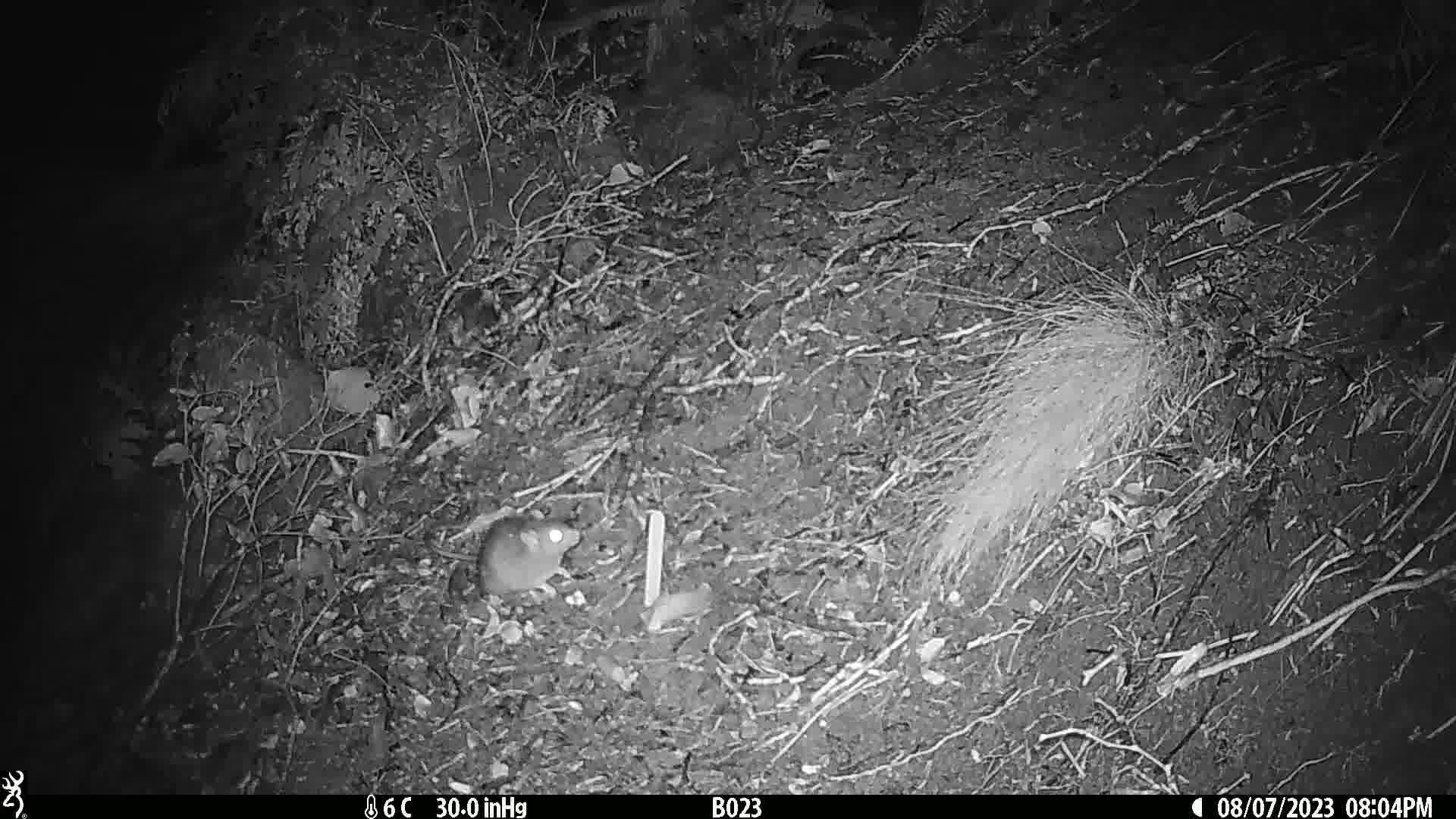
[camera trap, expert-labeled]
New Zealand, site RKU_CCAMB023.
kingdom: Animalia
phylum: Chordata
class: Mammalia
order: Rodentia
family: Muridae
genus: Rattus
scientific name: Rattus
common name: rat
Rat (Rattus).